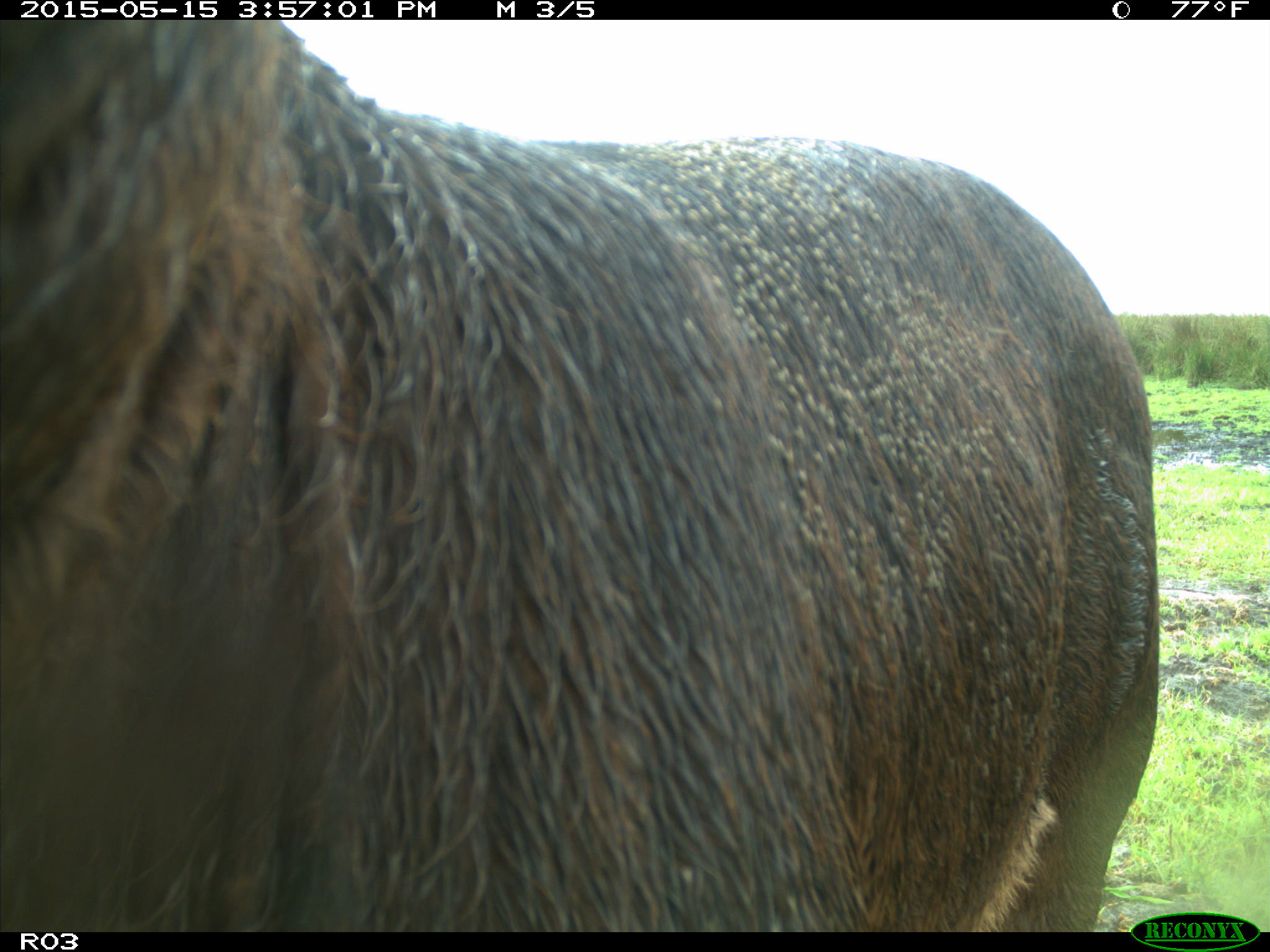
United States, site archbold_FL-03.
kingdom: Animalia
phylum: Chordata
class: Mammalia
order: Artiodactyla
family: Bovidae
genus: Bos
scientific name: Bos taurus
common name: domestic cow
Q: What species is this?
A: Bos taurus (domestic cow).